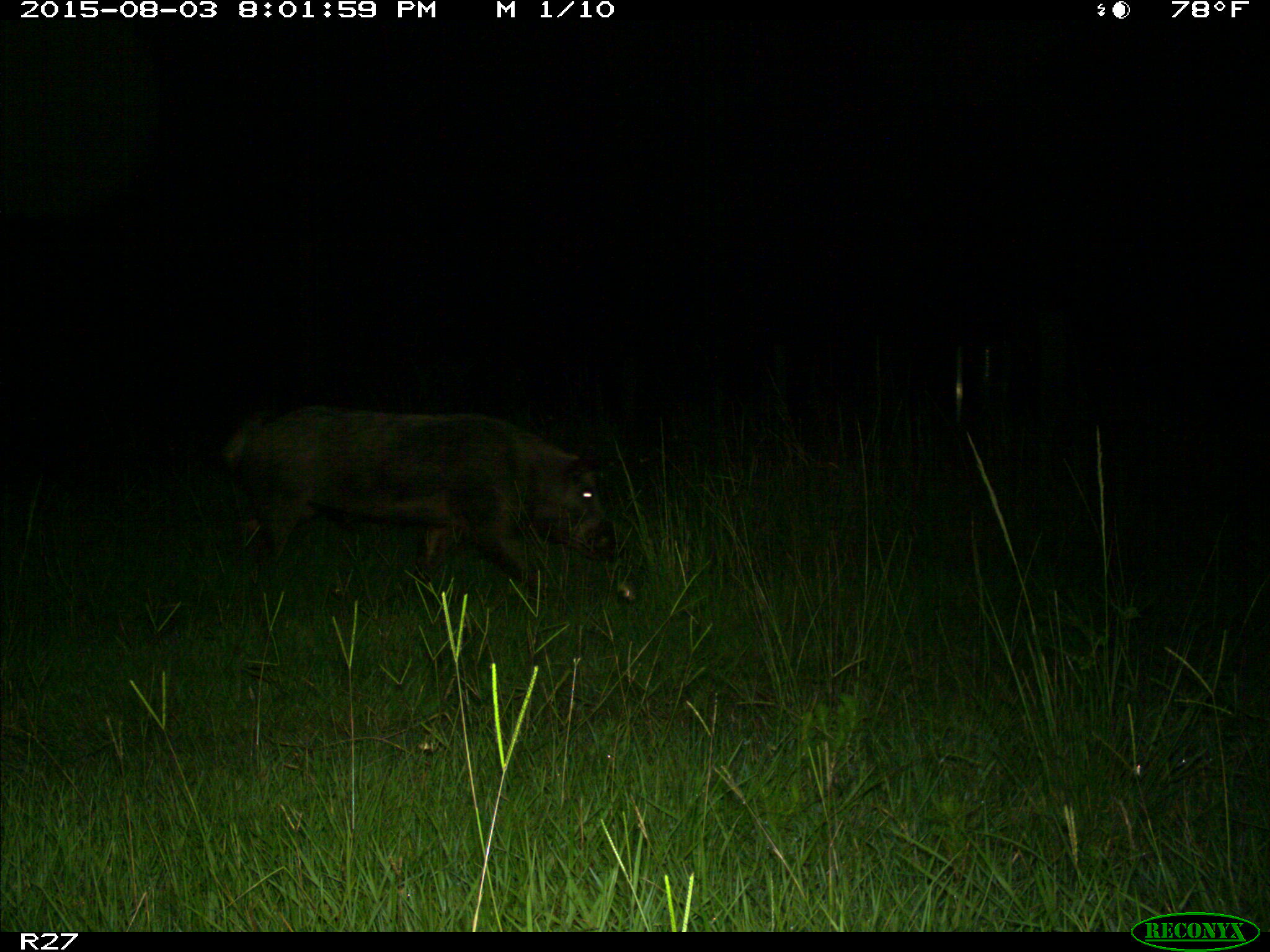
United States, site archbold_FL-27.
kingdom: Animalia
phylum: Chordata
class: Mammalia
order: Artiodactyla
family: Suidae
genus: Sus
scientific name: Sus scrofa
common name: wild boar